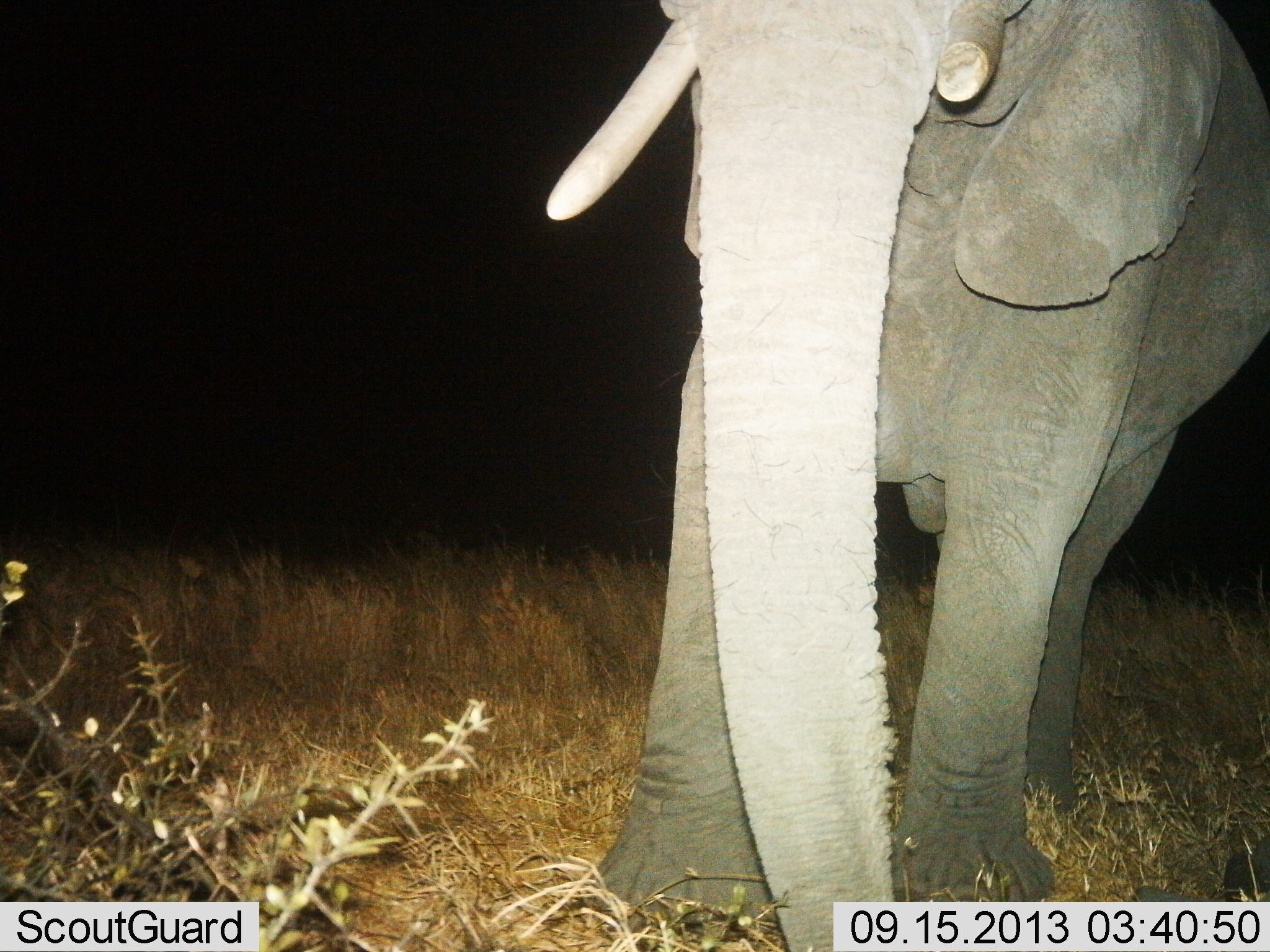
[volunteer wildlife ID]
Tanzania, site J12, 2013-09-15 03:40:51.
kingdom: Animalia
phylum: Chordata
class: Mammalia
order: Proboscidea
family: Elephantidae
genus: Loxodonta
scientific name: Loxodonta africana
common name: african bush elephant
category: elephant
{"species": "elephant (african bush elephant) (Loxodonta africana)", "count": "1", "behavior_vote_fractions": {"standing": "56%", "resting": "0%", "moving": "44%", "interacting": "0%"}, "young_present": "4%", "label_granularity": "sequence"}